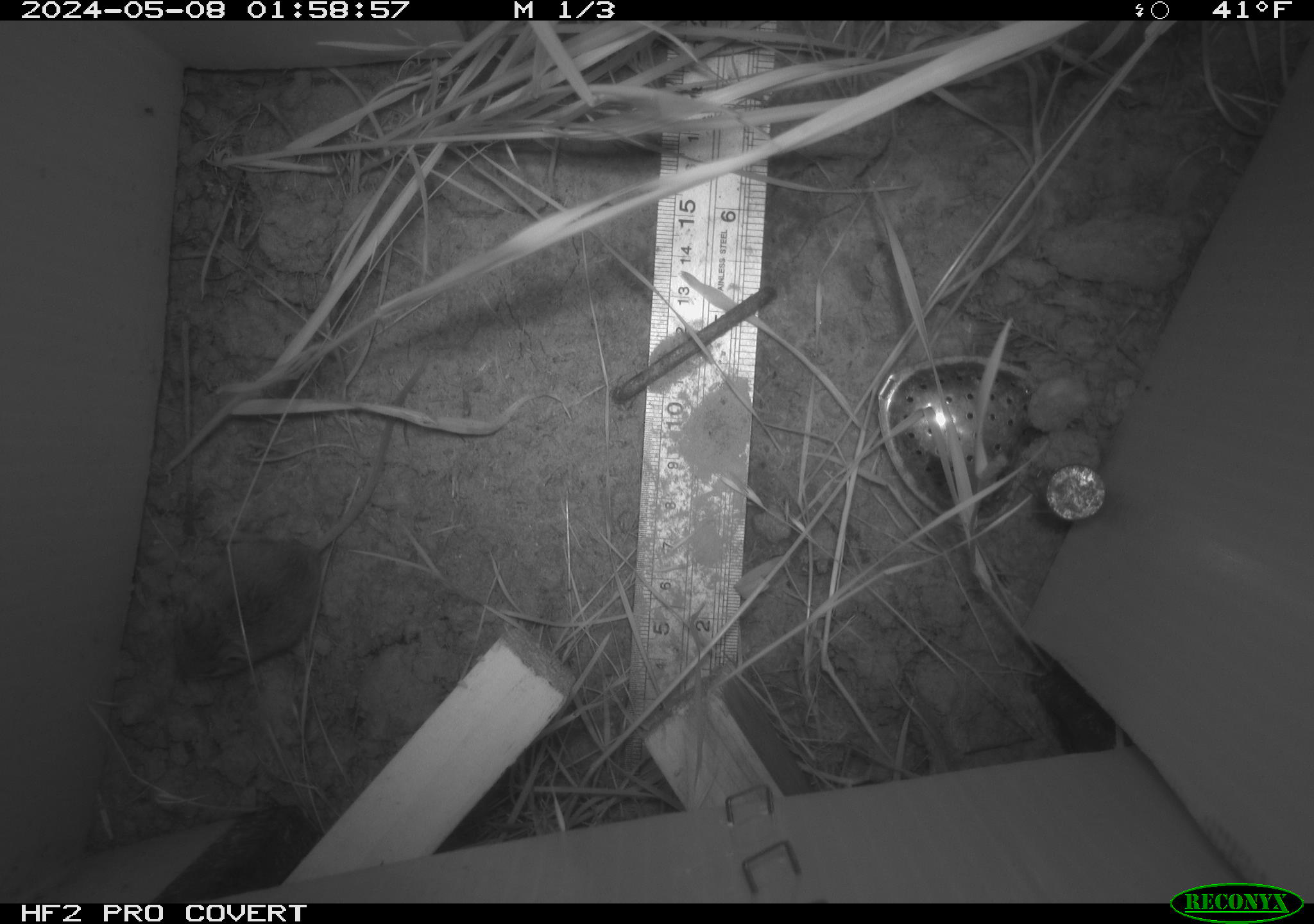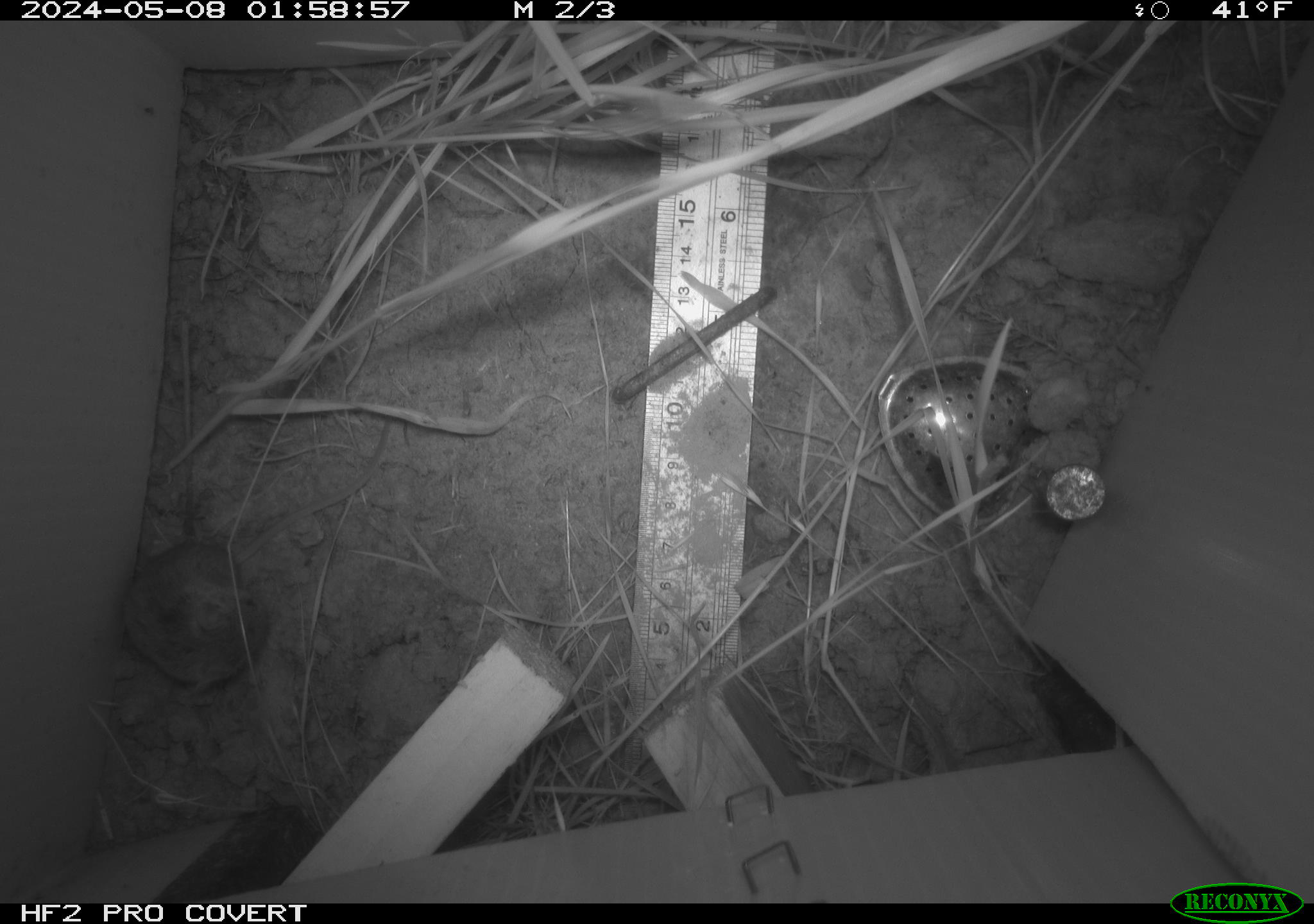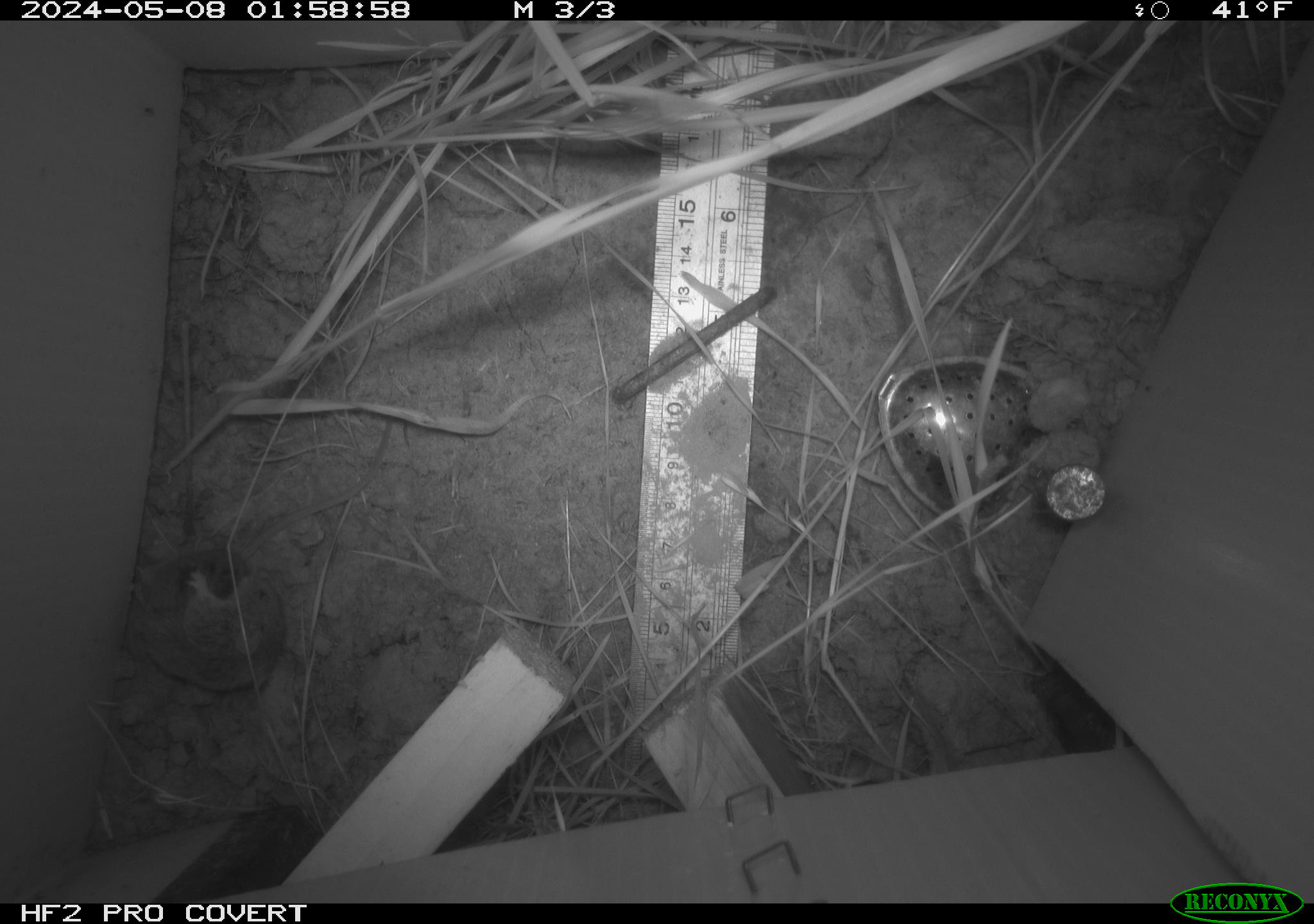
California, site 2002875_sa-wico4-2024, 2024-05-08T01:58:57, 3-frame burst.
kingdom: Animalia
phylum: Chordata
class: Mammalia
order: Rodentia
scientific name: Rodentia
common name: mouse species